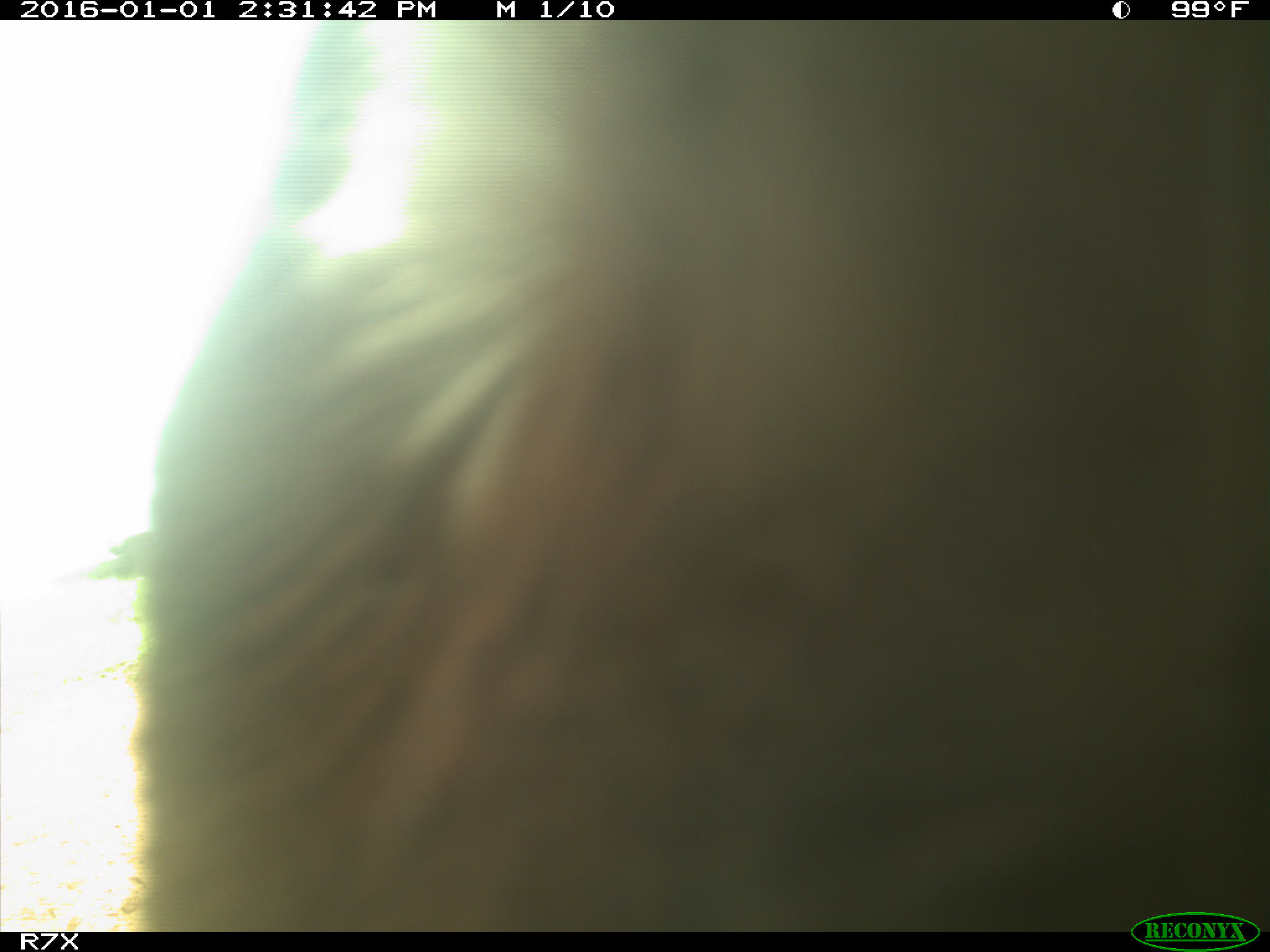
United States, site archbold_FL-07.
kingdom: Animalia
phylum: Chordata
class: Mammalia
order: Artiodactyla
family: Bovidae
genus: Bos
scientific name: Bos taurus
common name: domestic cow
Bos taurus (domestic cow).